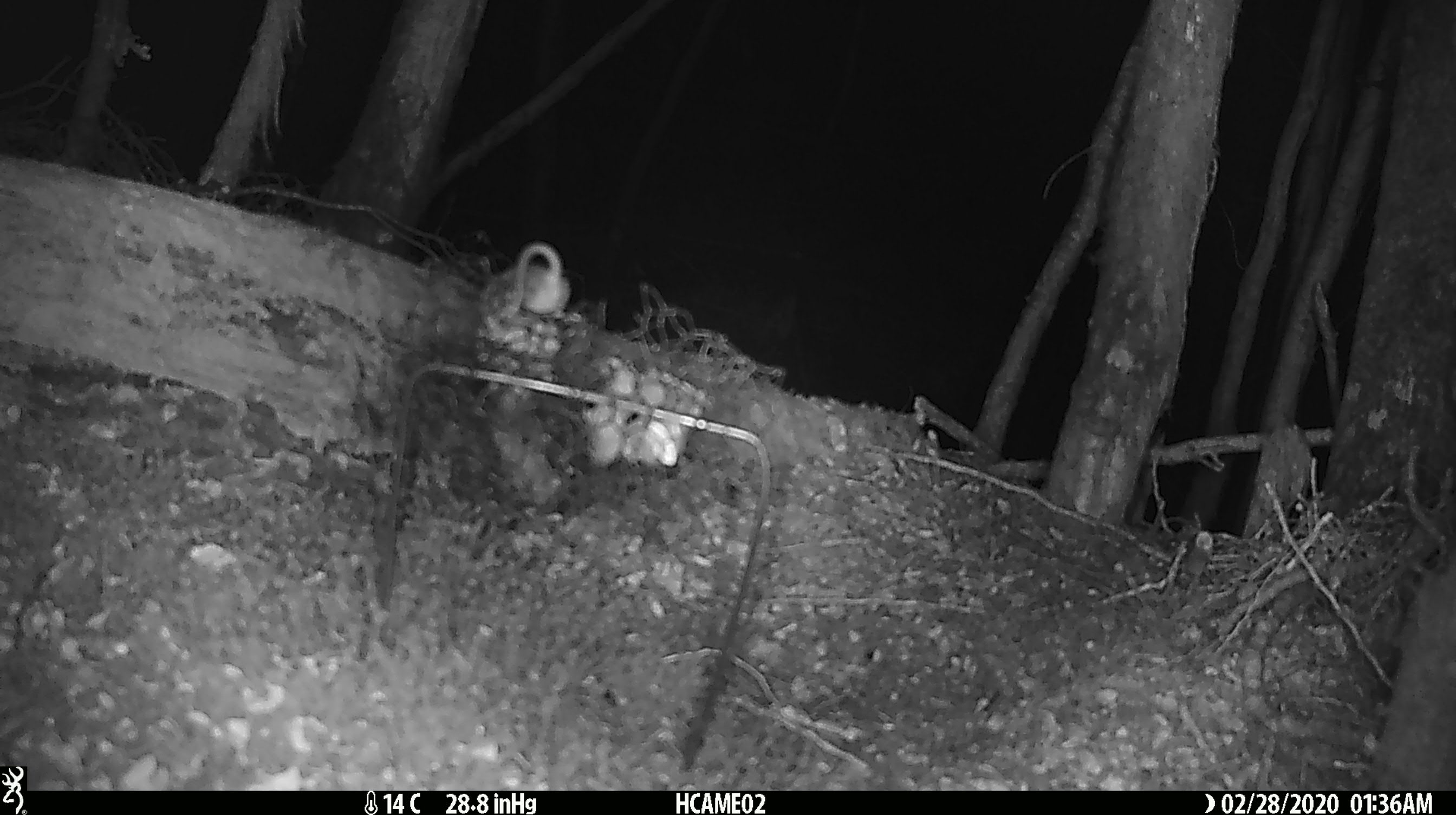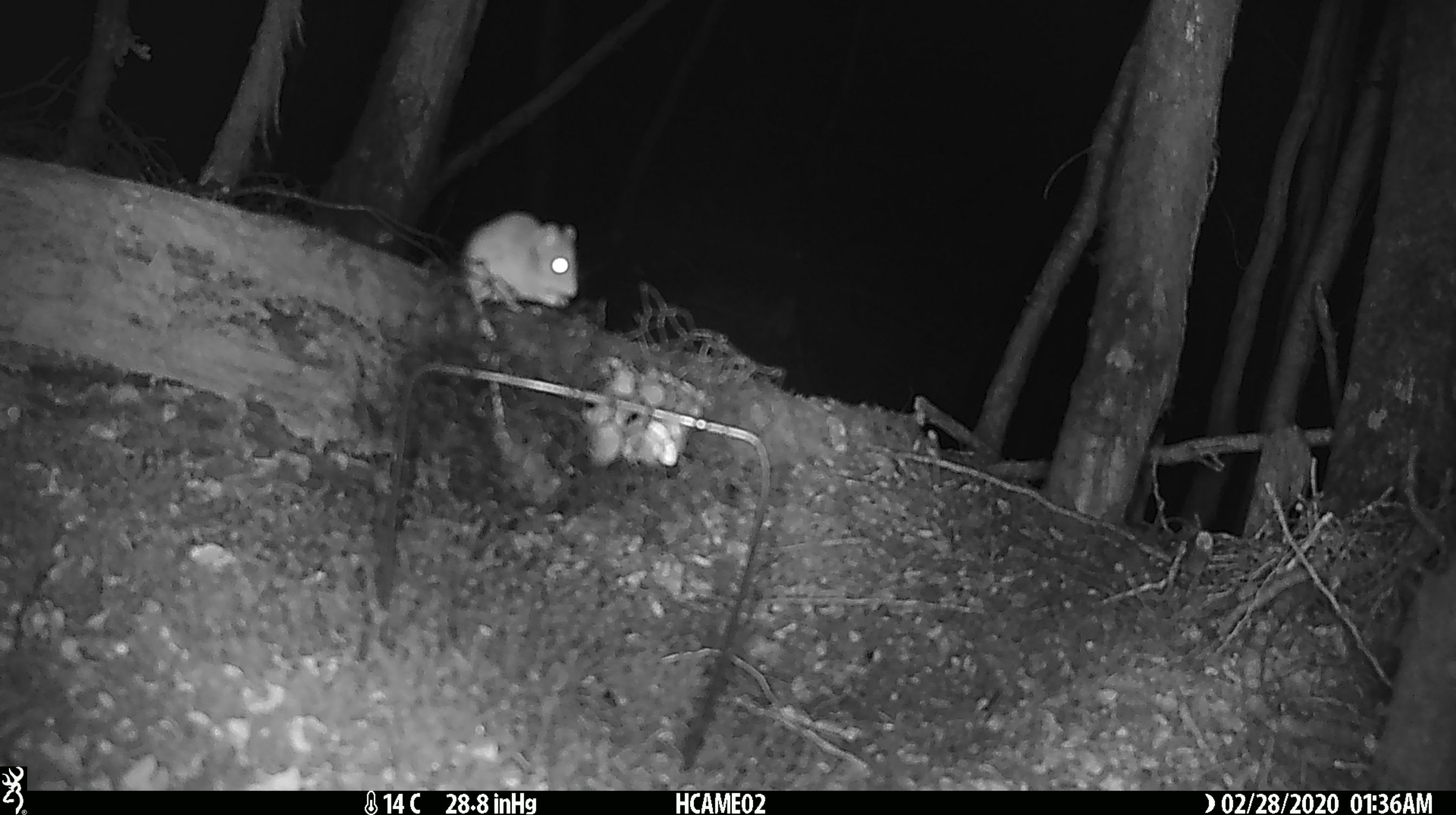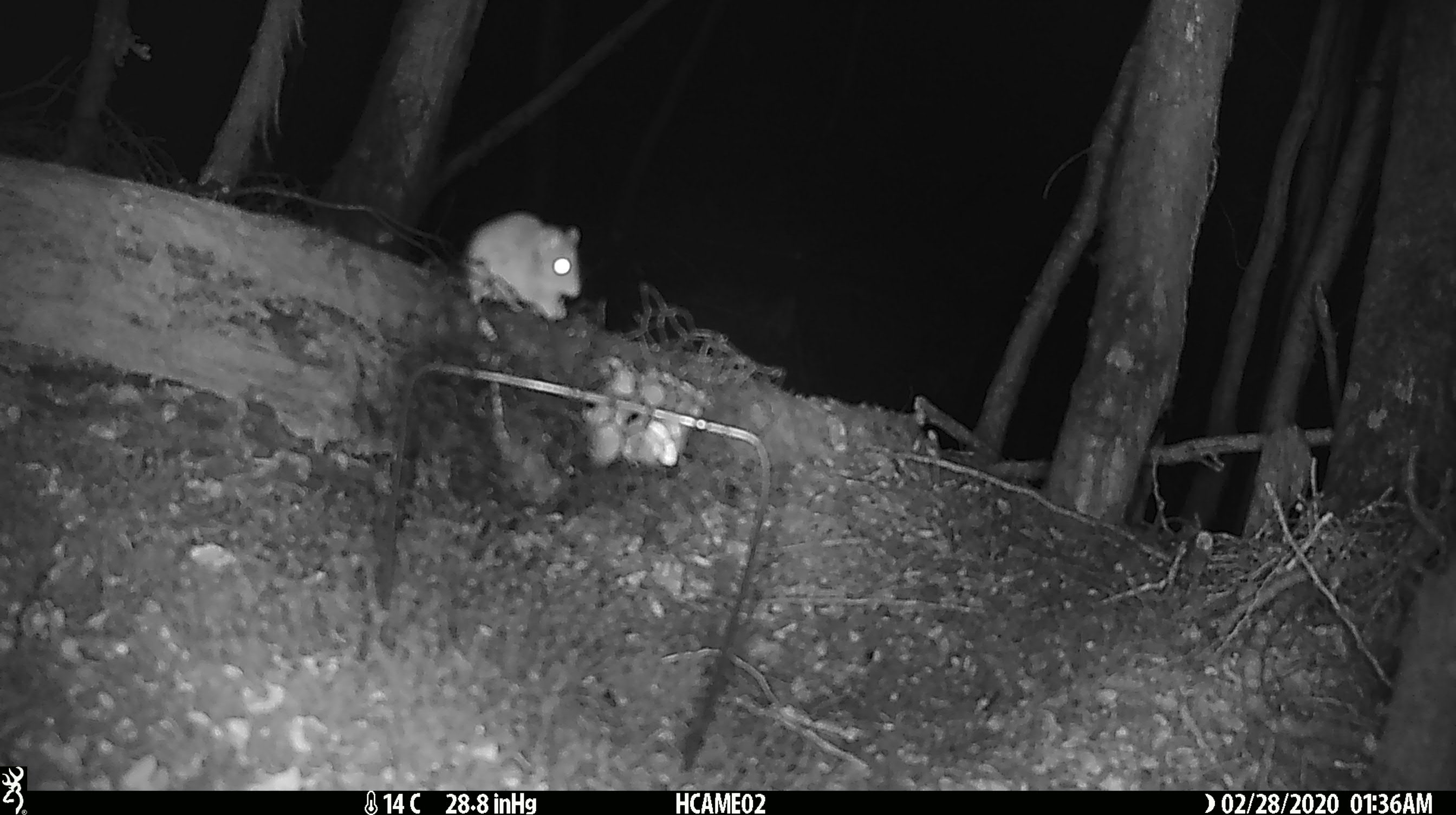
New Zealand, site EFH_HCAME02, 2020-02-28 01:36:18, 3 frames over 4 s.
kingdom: Animalia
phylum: Chordata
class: Mammalia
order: Rodentia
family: Muridae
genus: Mus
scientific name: Mus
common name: mouse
Mouse (Mus).